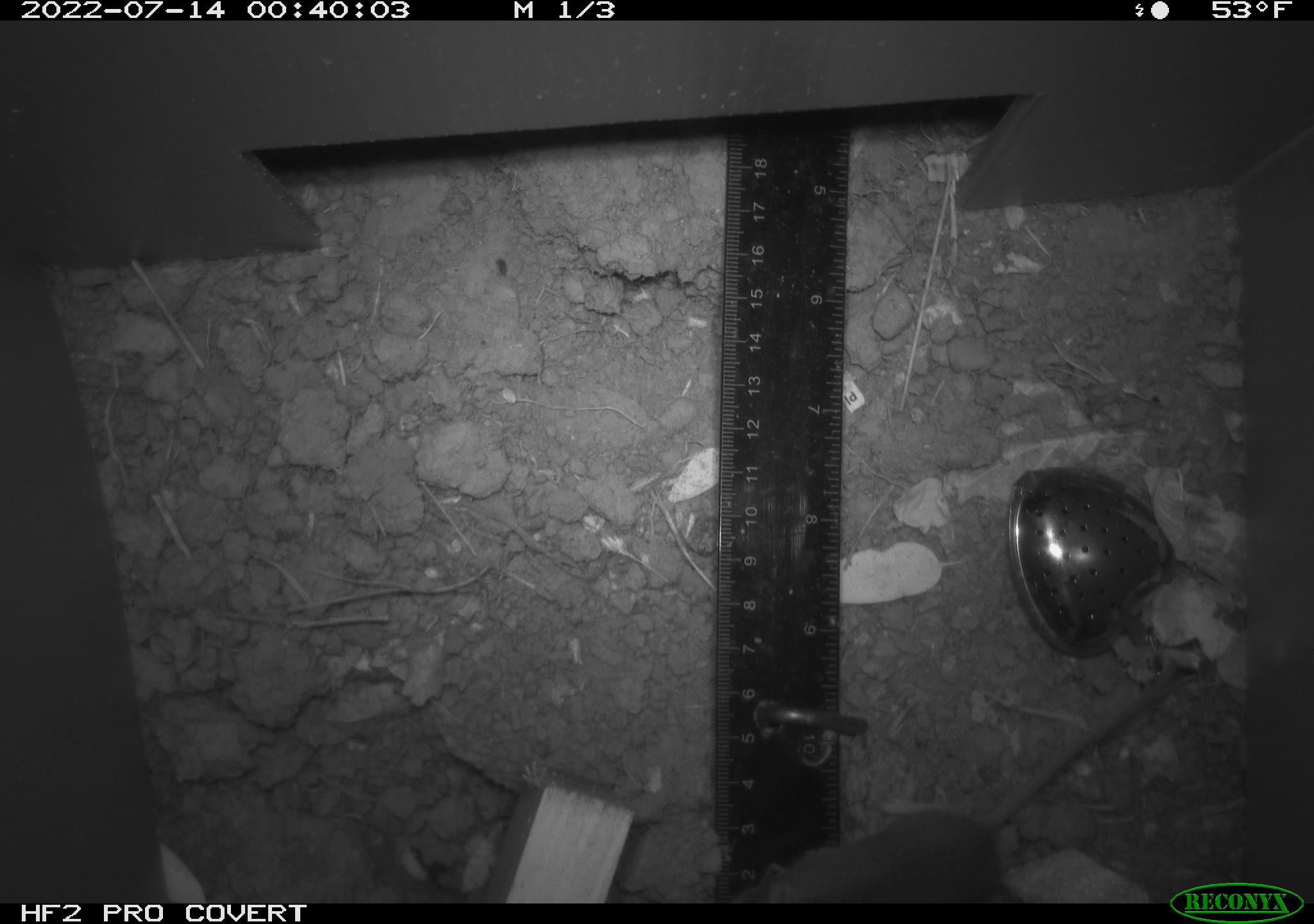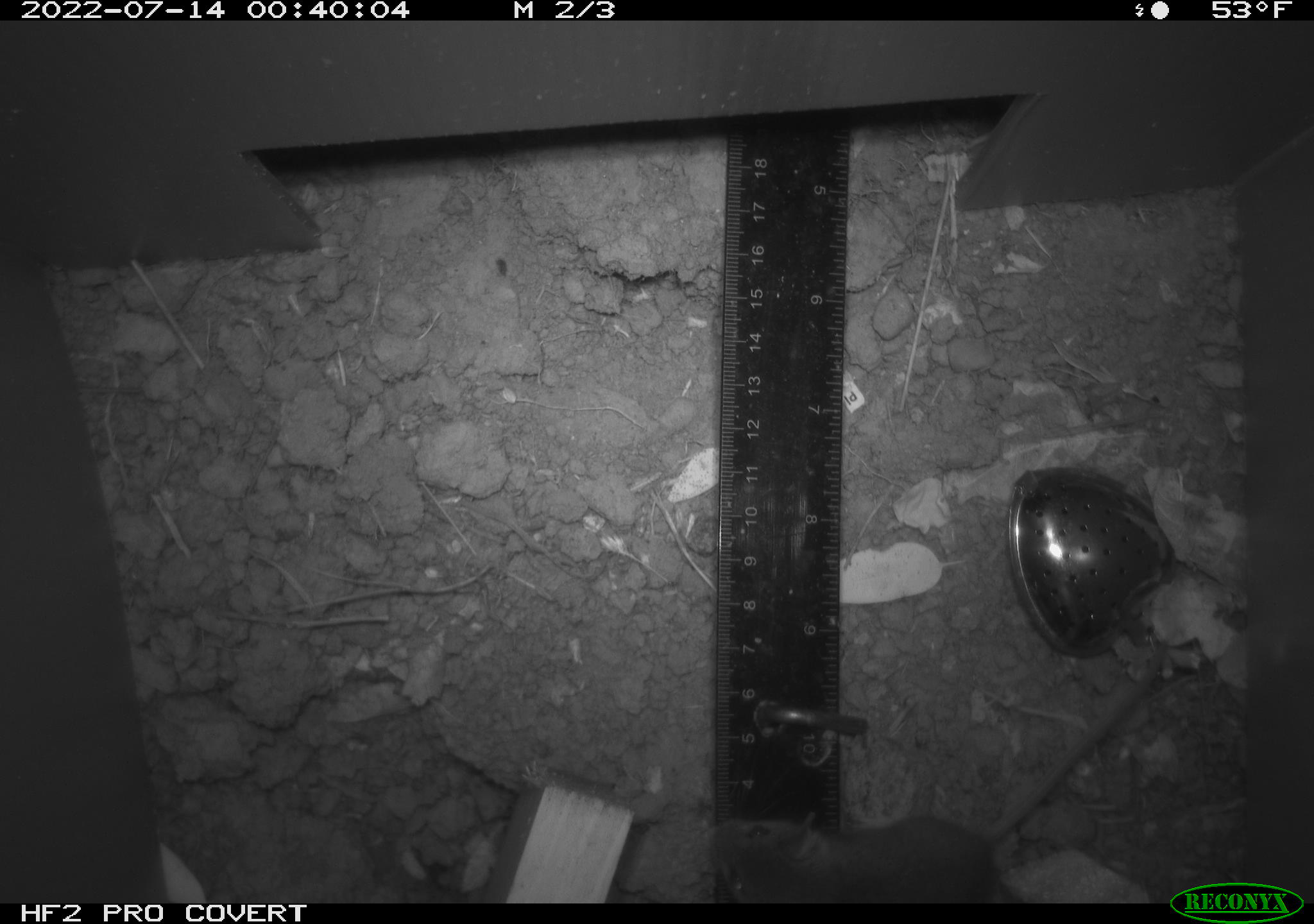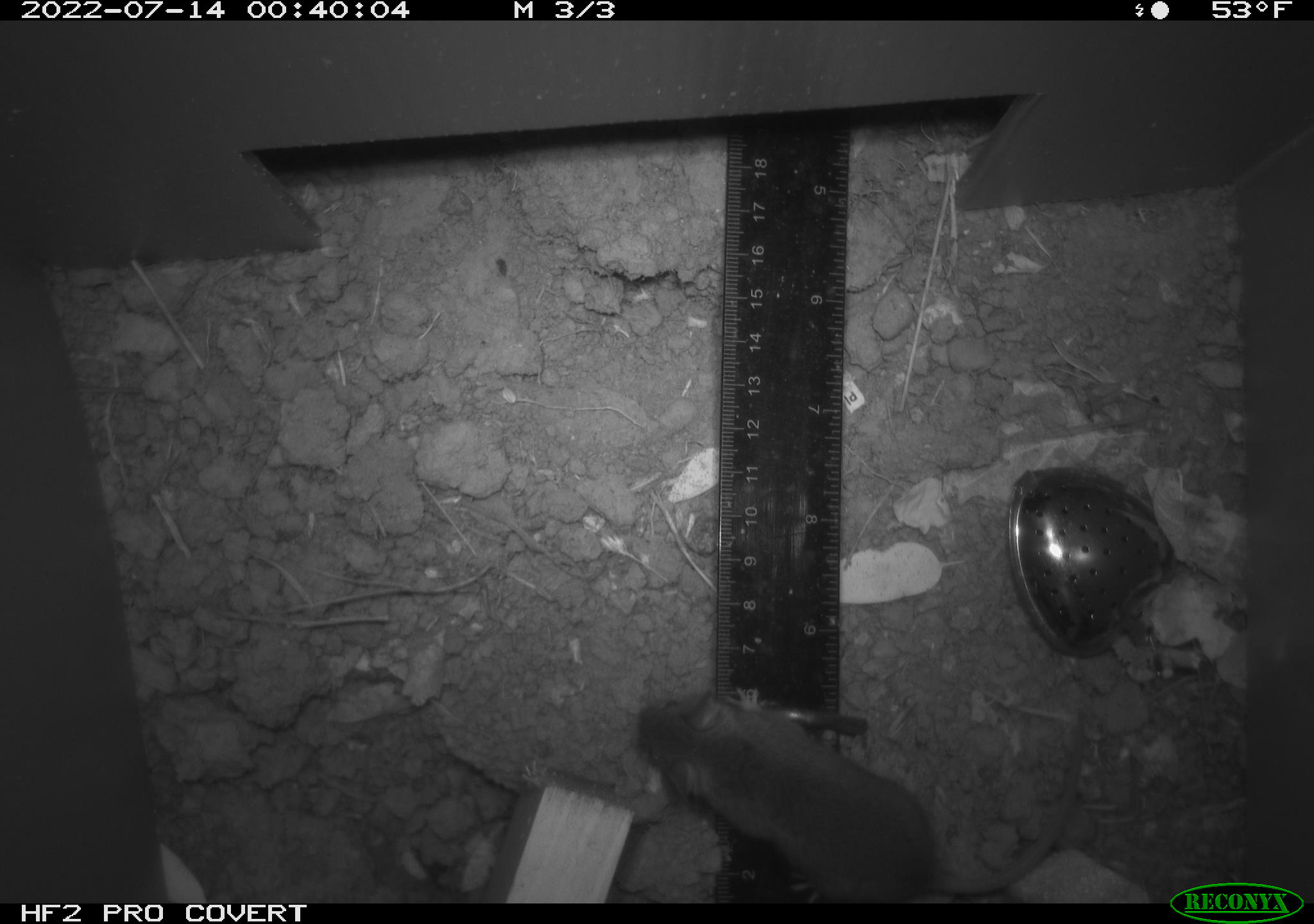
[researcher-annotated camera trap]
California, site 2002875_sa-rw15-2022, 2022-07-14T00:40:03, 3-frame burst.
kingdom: Animalia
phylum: Chordata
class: Mammalia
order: Rodentia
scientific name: Rodentia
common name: mouse species